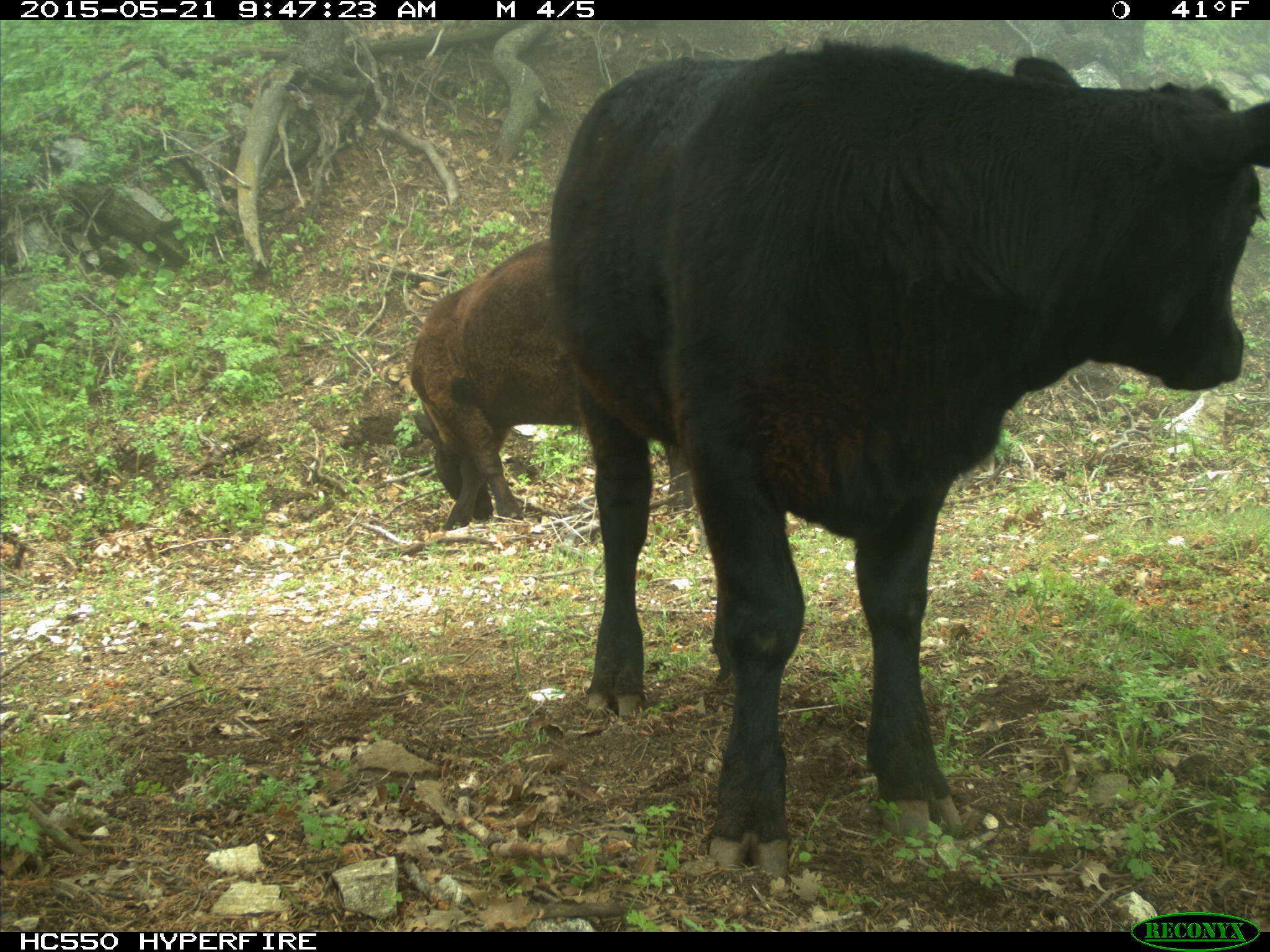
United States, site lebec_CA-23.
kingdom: Animalia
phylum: Chordata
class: Mammalia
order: Artiodactyla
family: Bovidae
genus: Bos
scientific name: Bos taurus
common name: domestic cow